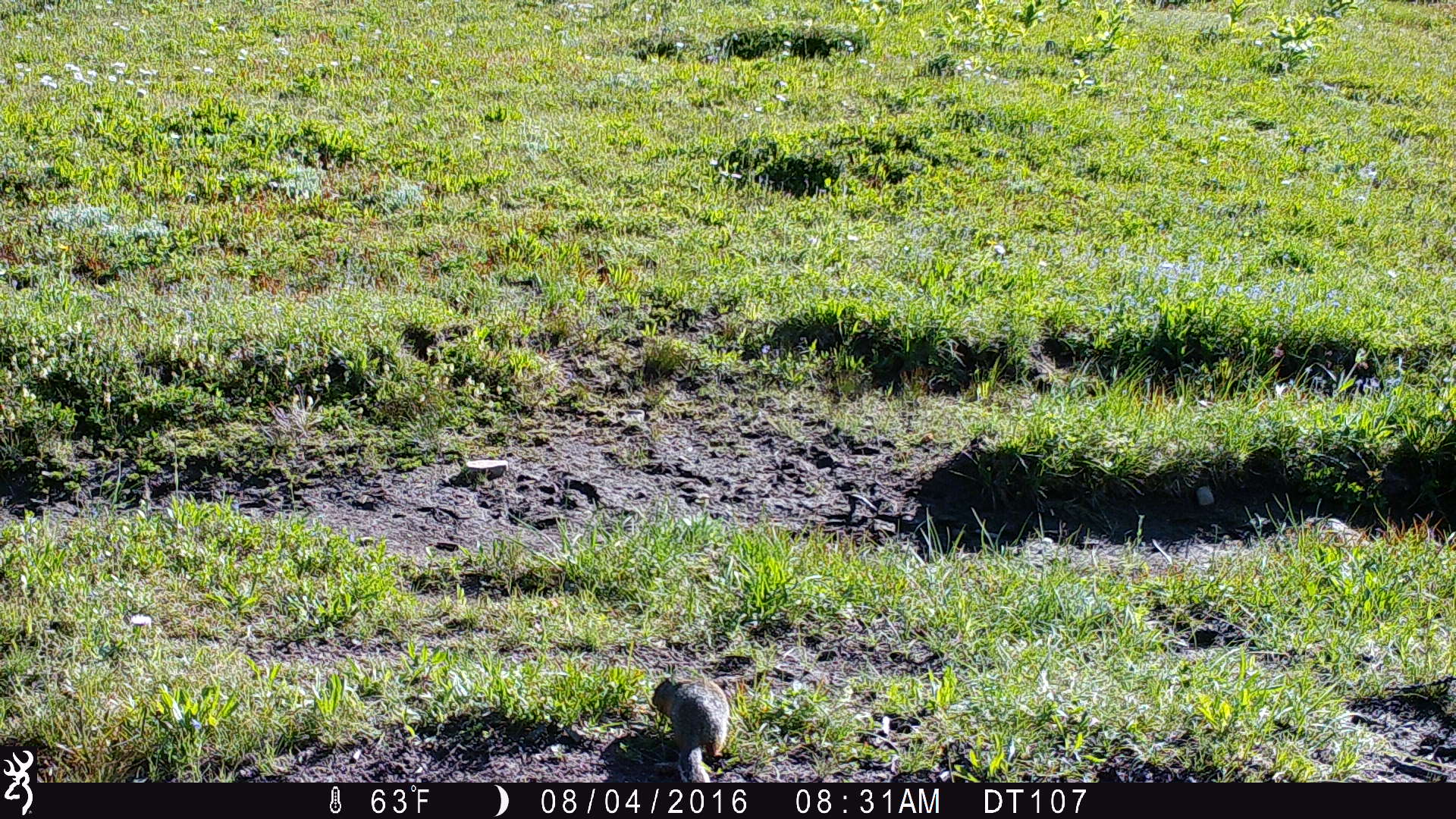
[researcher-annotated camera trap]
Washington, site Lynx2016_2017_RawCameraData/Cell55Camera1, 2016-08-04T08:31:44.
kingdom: Animalia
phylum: Chordata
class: Mammalia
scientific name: Mammalia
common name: small mammal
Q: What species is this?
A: Small mammal (Mammalia).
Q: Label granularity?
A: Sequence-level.